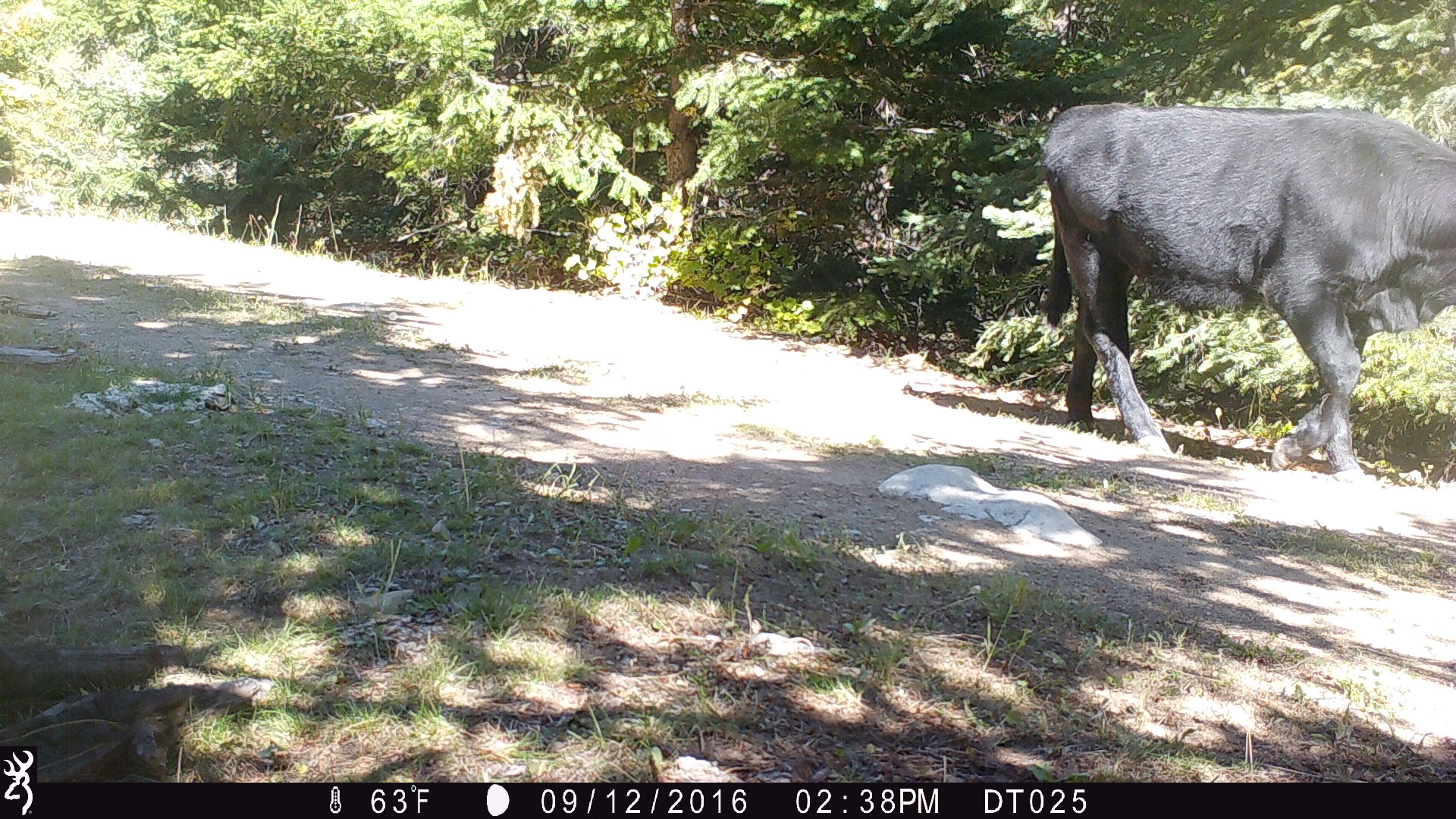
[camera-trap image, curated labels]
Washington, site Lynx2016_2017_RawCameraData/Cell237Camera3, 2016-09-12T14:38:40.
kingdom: Animalia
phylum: Chordata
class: Mammalia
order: Artiodactyla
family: Bovidae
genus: Bos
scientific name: Bos taurus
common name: domestic cattle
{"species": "domestic cattle (Bos taurus)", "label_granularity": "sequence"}